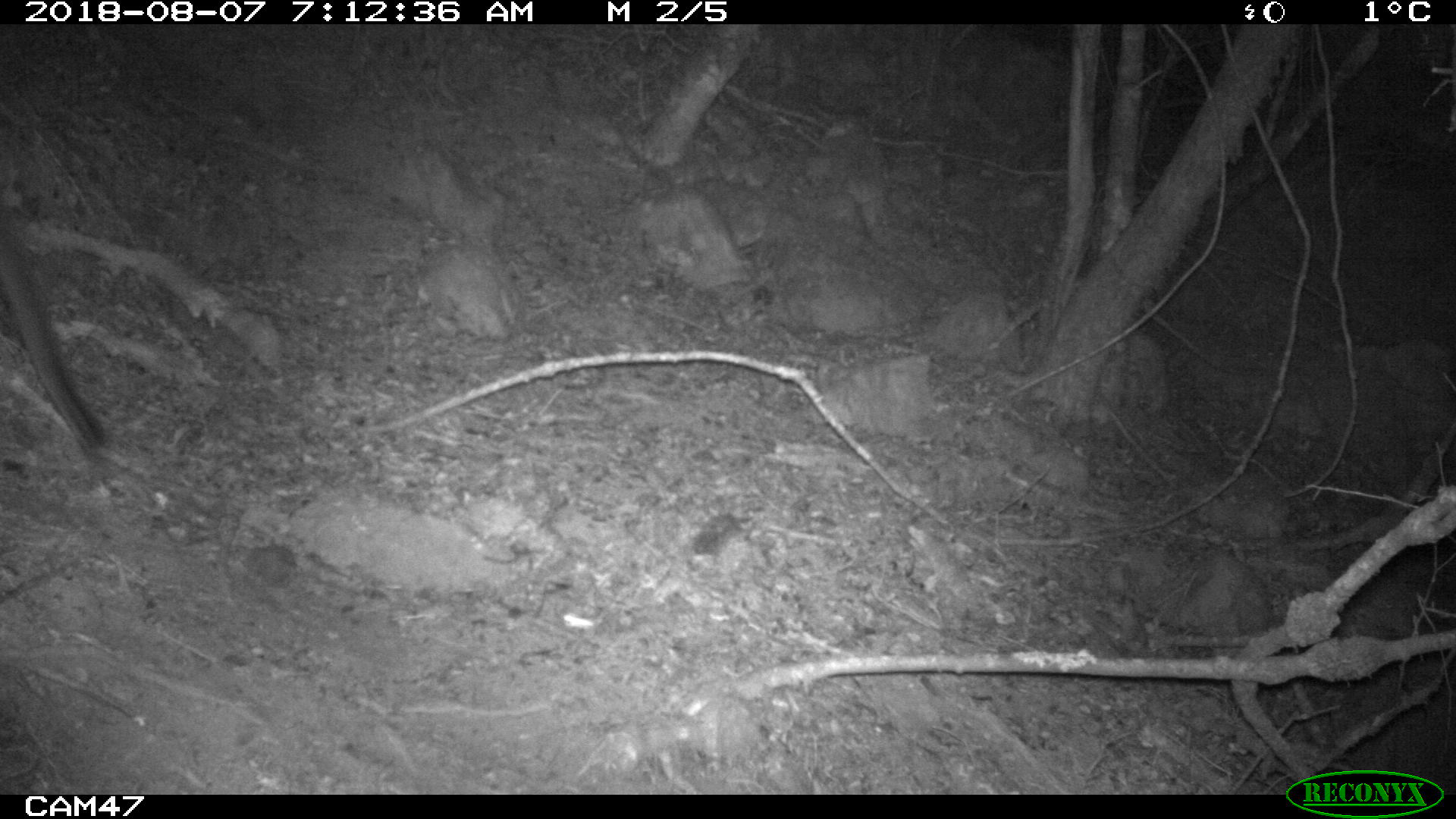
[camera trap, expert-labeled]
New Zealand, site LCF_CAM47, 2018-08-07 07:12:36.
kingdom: Animalia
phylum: Chordata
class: Mammalia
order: Diprotodontia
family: Macropodidae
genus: Notamacropus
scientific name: Notamacropus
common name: wallaby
Wallaby (Notamacropus).